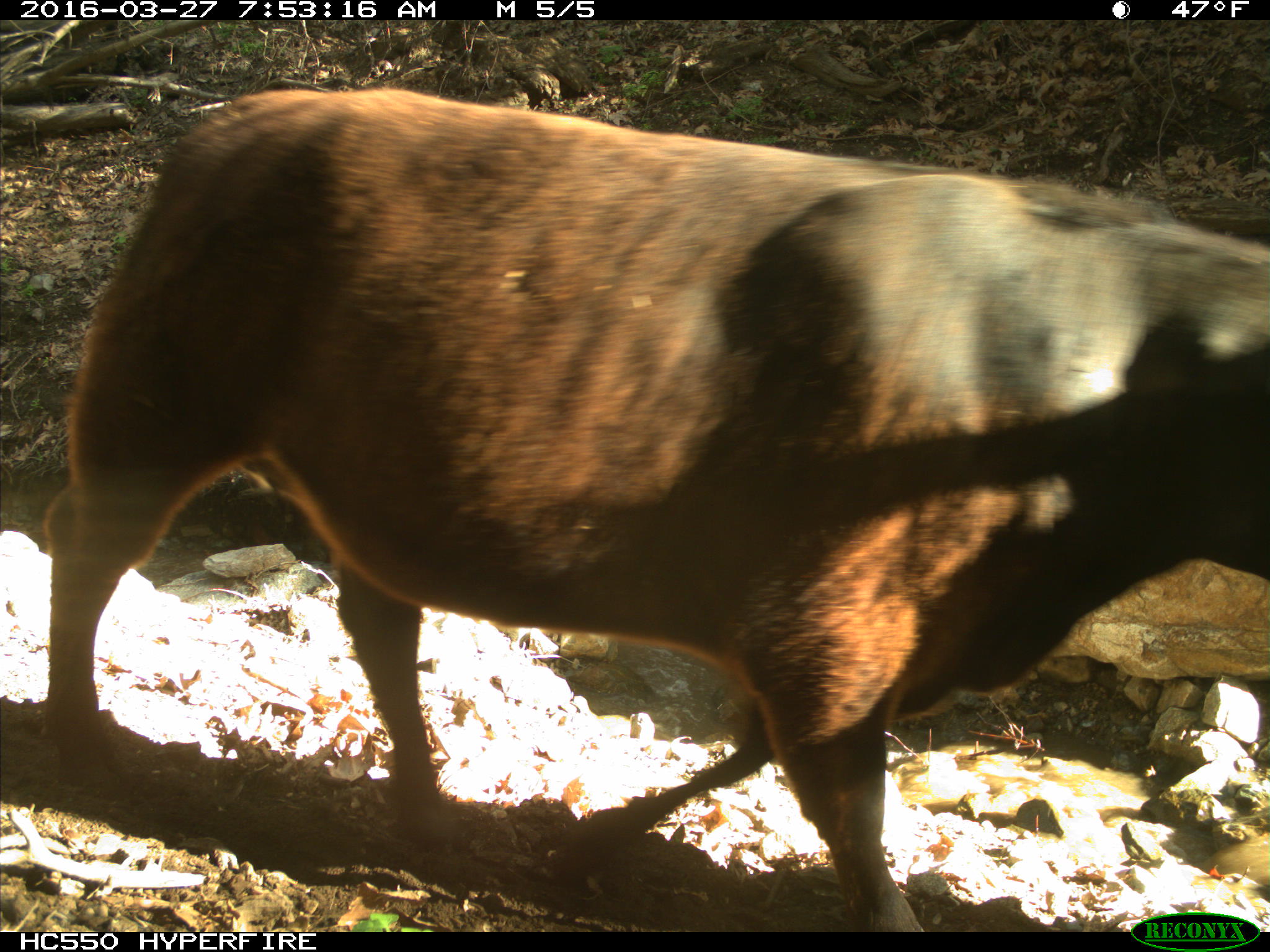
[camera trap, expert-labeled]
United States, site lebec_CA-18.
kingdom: Animalia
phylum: Chordata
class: Mammalia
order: Artiodactyla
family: Bovidae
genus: Bos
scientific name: Bos taurus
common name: domestic cow